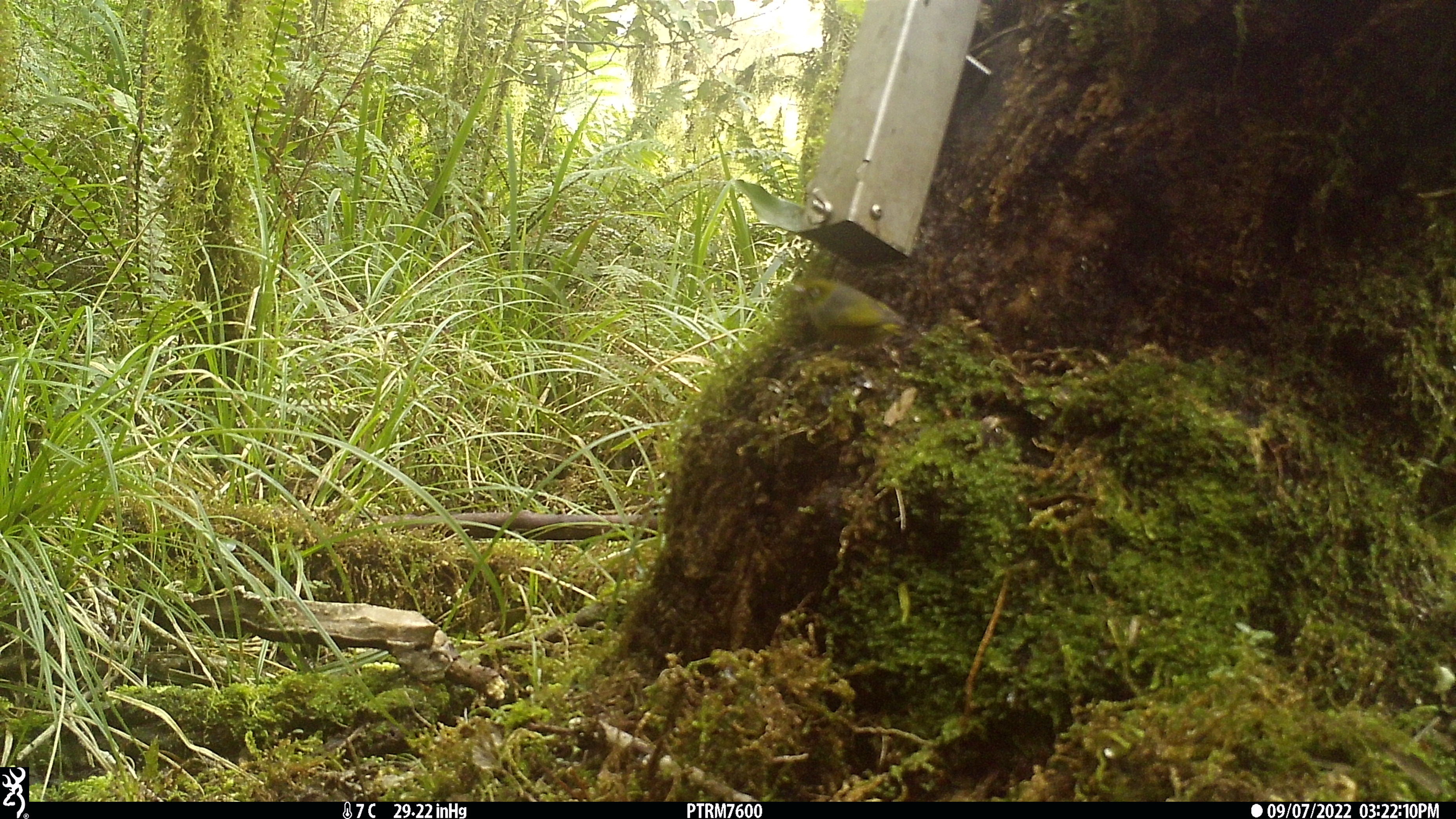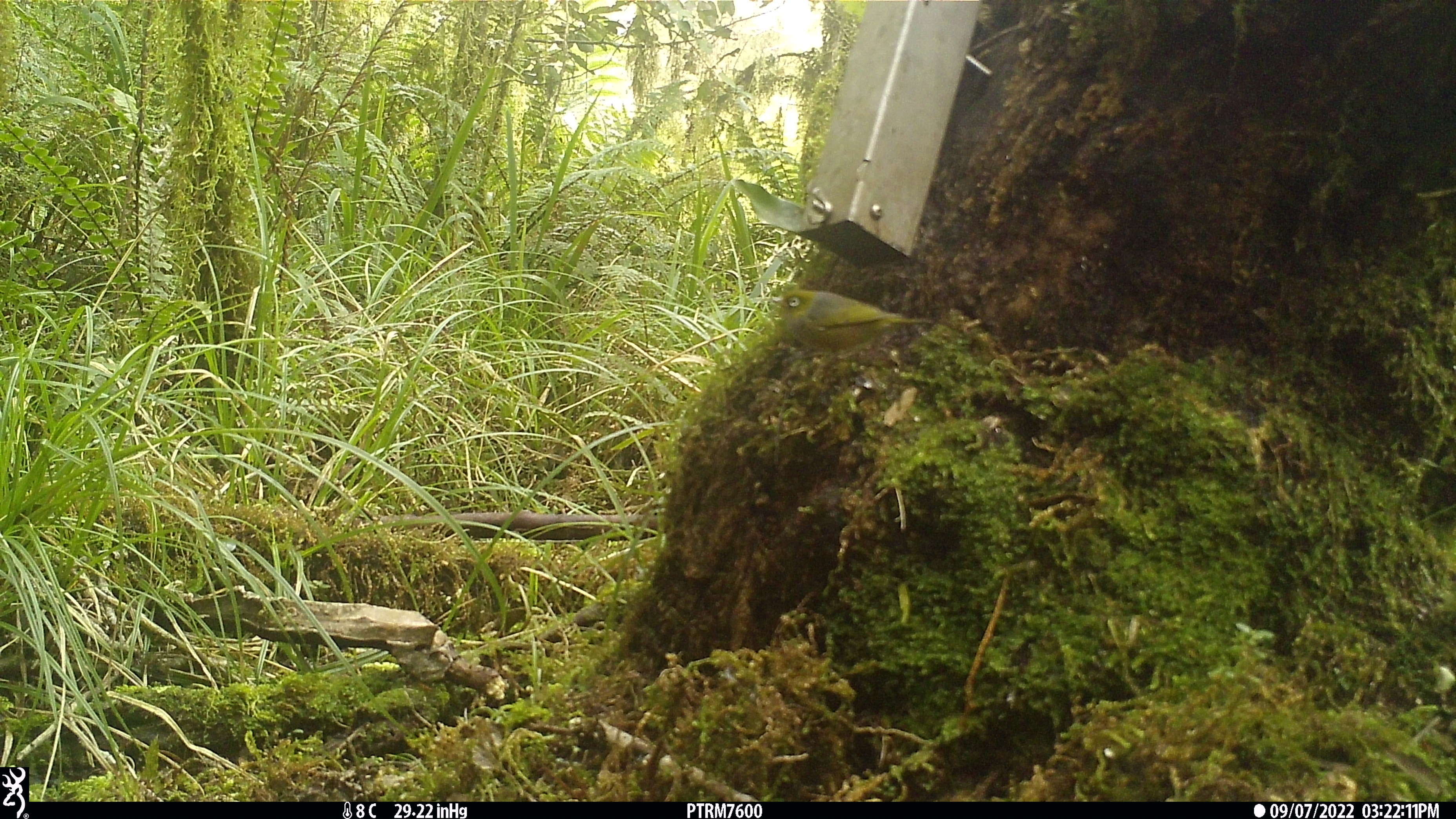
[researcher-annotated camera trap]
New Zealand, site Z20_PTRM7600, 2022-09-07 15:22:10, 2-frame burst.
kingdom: Animalia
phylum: Chordata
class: Aves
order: Passeriformes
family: Zosteropidae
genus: Zosterops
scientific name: Zosterops lateralis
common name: silvereye